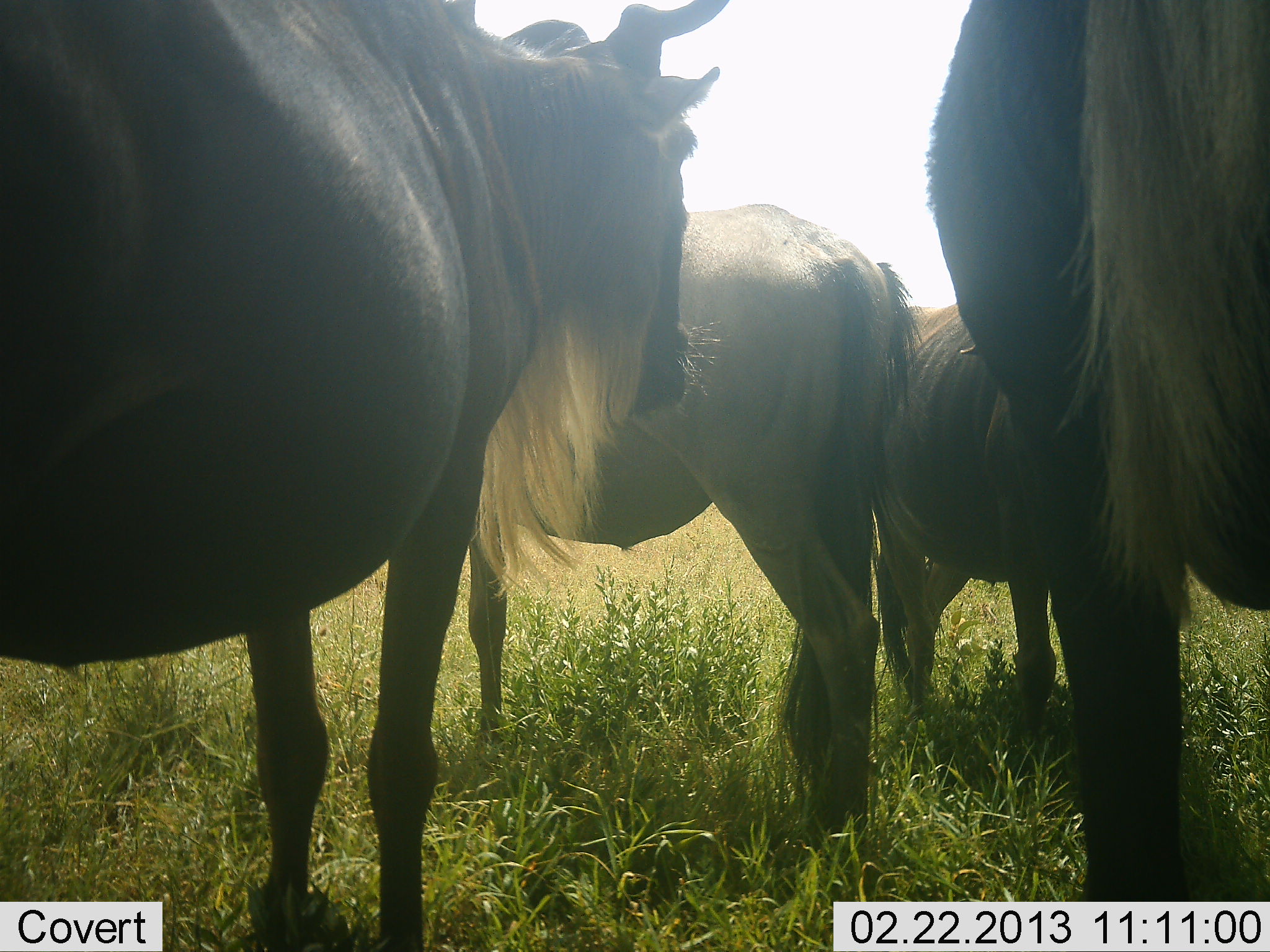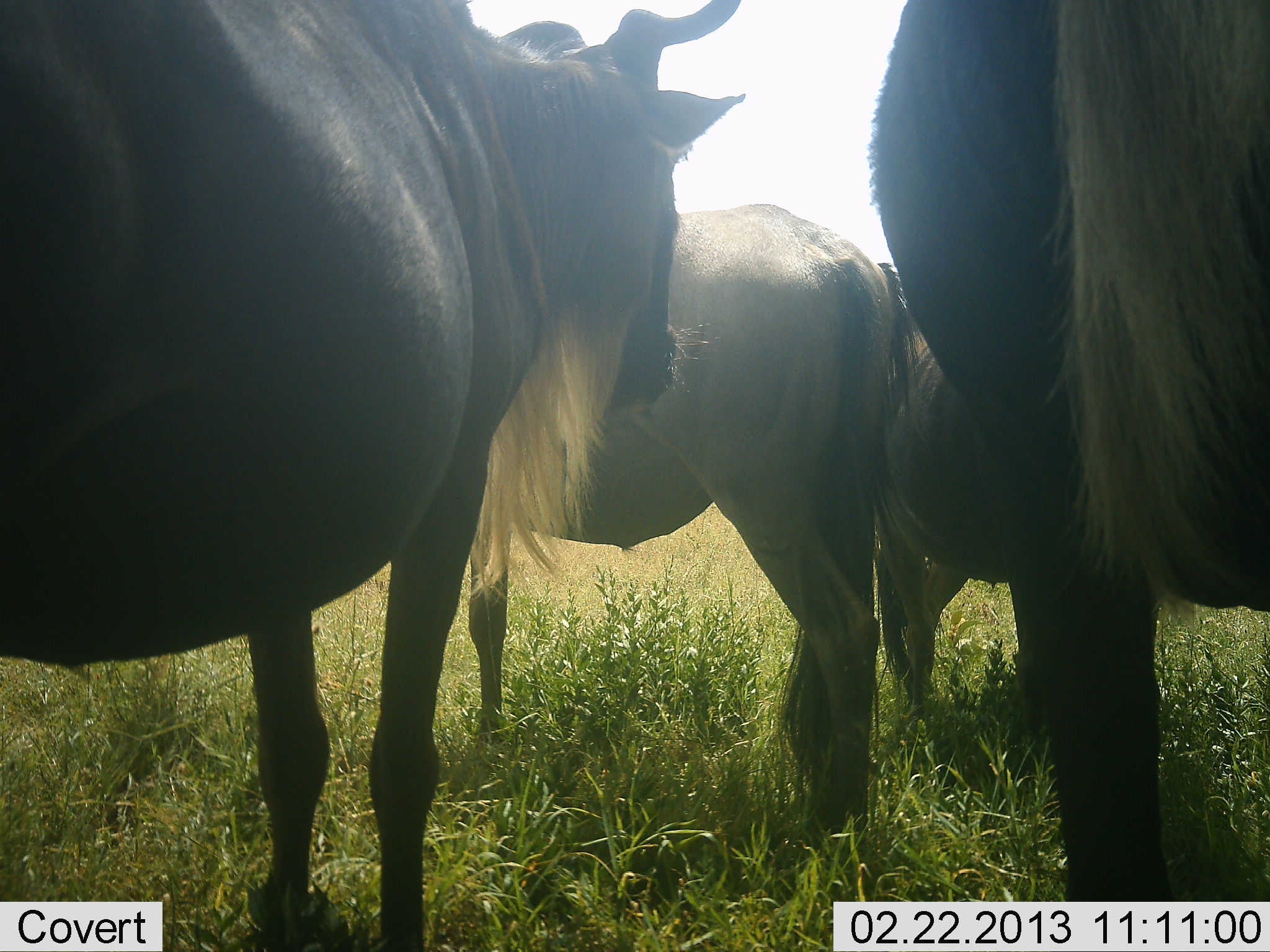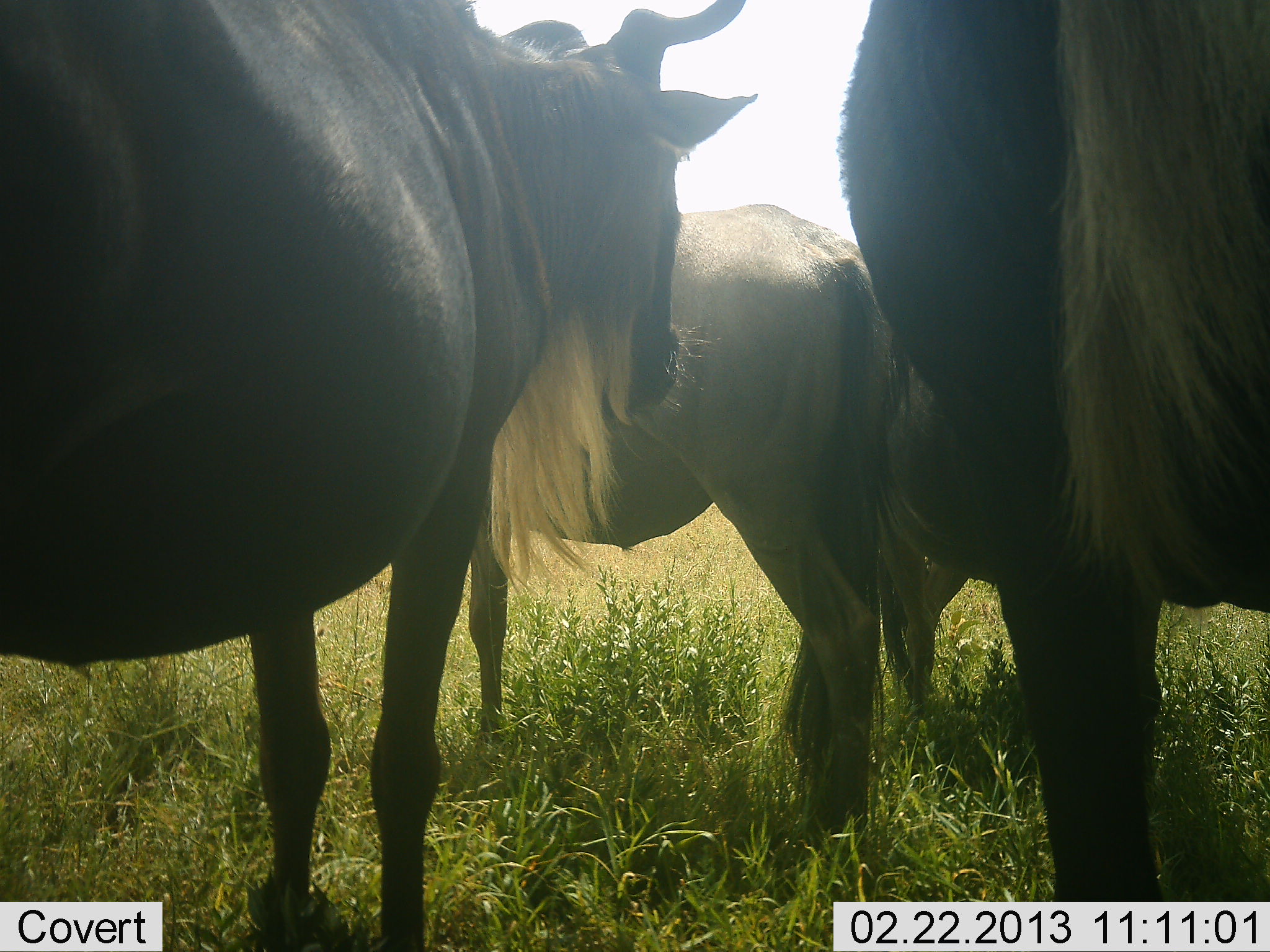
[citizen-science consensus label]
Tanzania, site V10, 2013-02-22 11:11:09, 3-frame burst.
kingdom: Animalia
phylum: Chordata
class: Mammalia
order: Artiodactyla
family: Bovidae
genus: Connochaetes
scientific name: Connochaetes taurinus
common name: blue wildebeest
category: wildebeest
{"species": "wildebeest (blue wildebeest) (Connochaetes taurinus)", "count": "4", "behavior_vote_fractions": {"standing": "100%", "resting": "0%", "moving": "0%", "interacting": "0%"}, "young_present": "18%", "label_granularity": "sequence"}